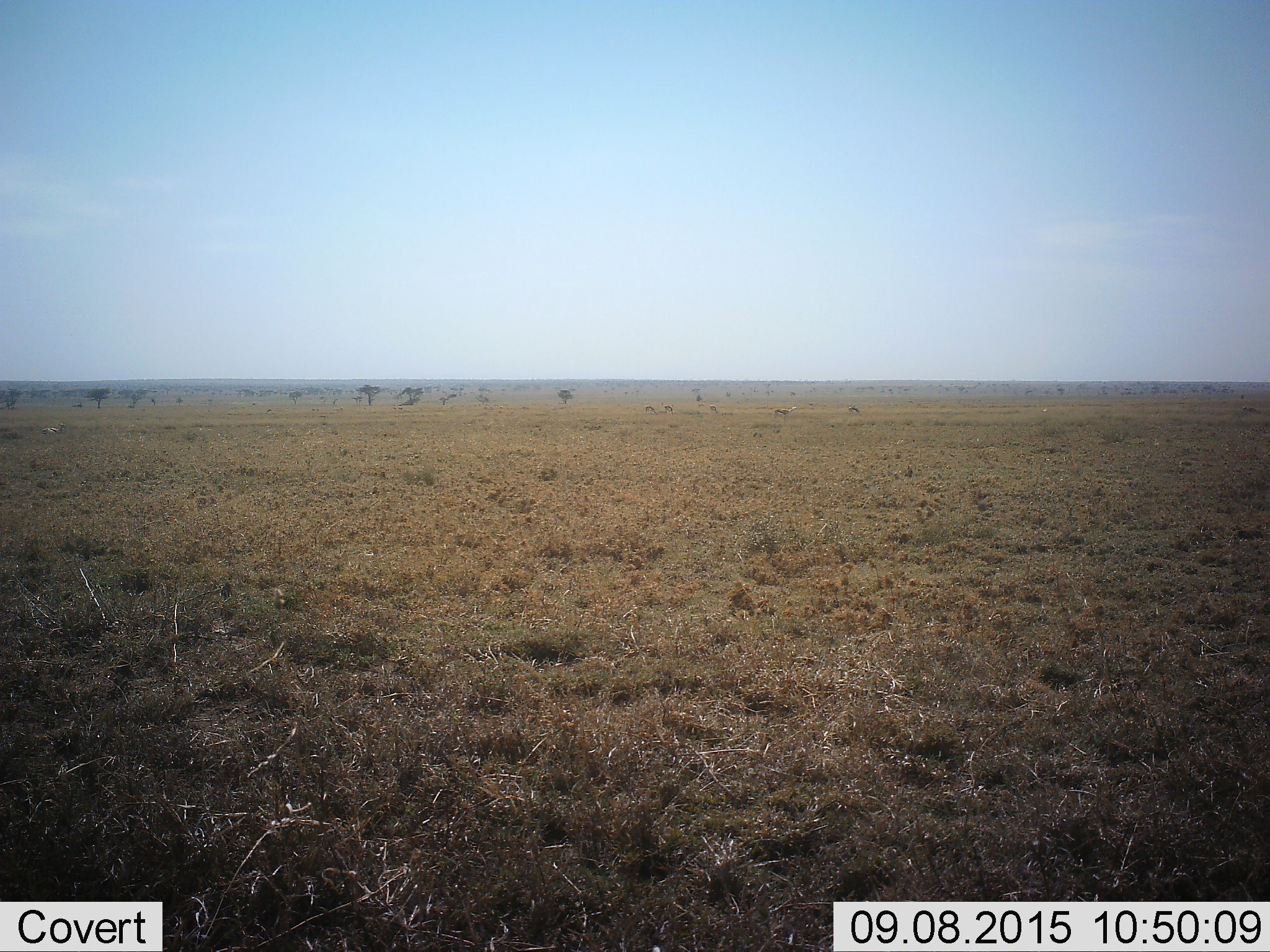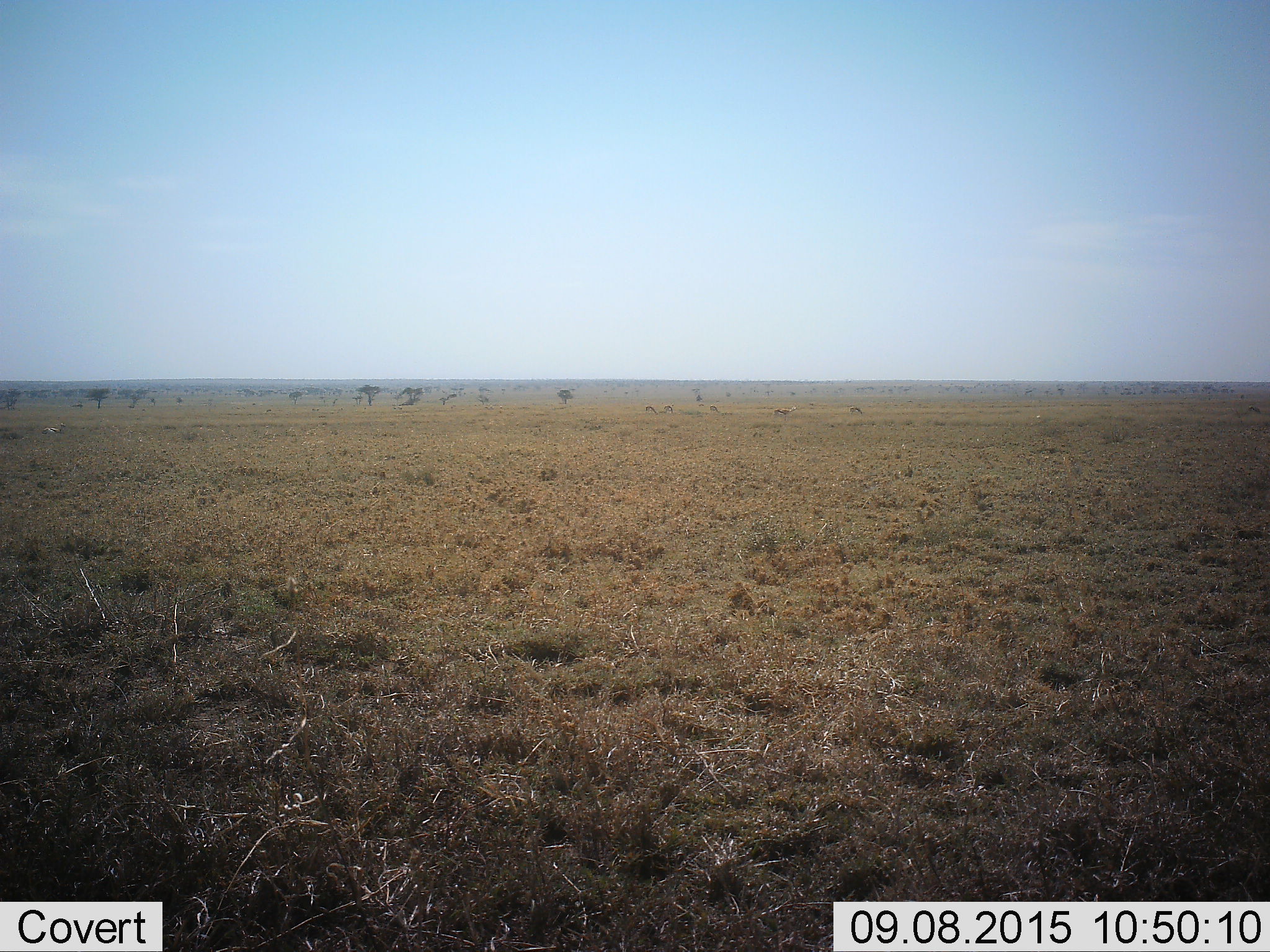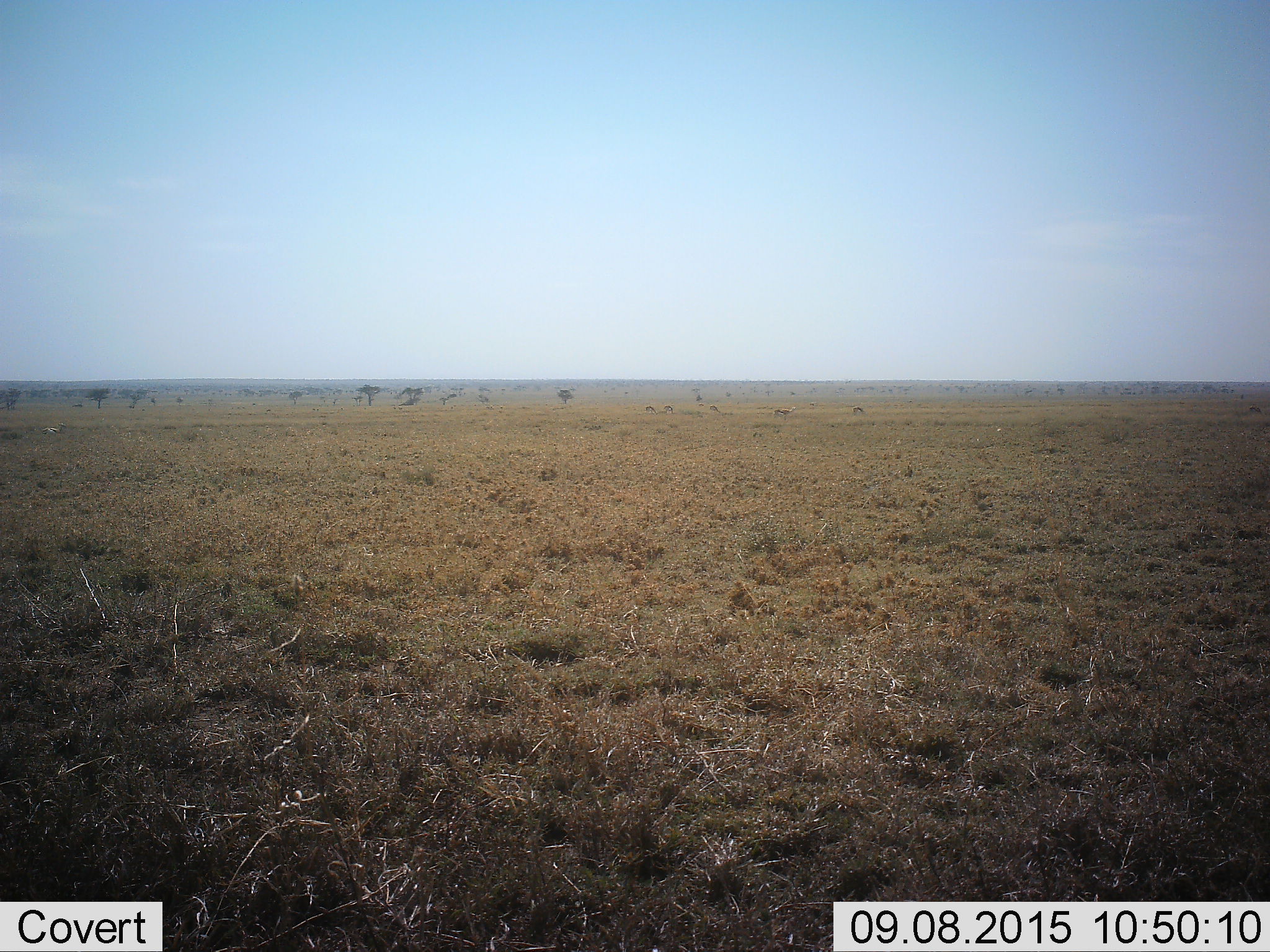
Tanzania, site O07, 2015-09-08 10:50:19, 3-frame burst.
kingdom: Animalia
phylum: Chordata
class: Mammalia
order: Artiodactyla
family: Bovidae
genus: Eudorcas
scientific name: Eudorcas thomsonii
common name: thomson's gazelle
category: gazellethomsons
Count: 7.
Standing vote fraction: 60%.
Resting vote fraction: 80%.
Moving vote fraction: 40%.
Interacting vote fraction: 0%.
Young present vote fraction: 0%.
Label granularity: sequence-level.